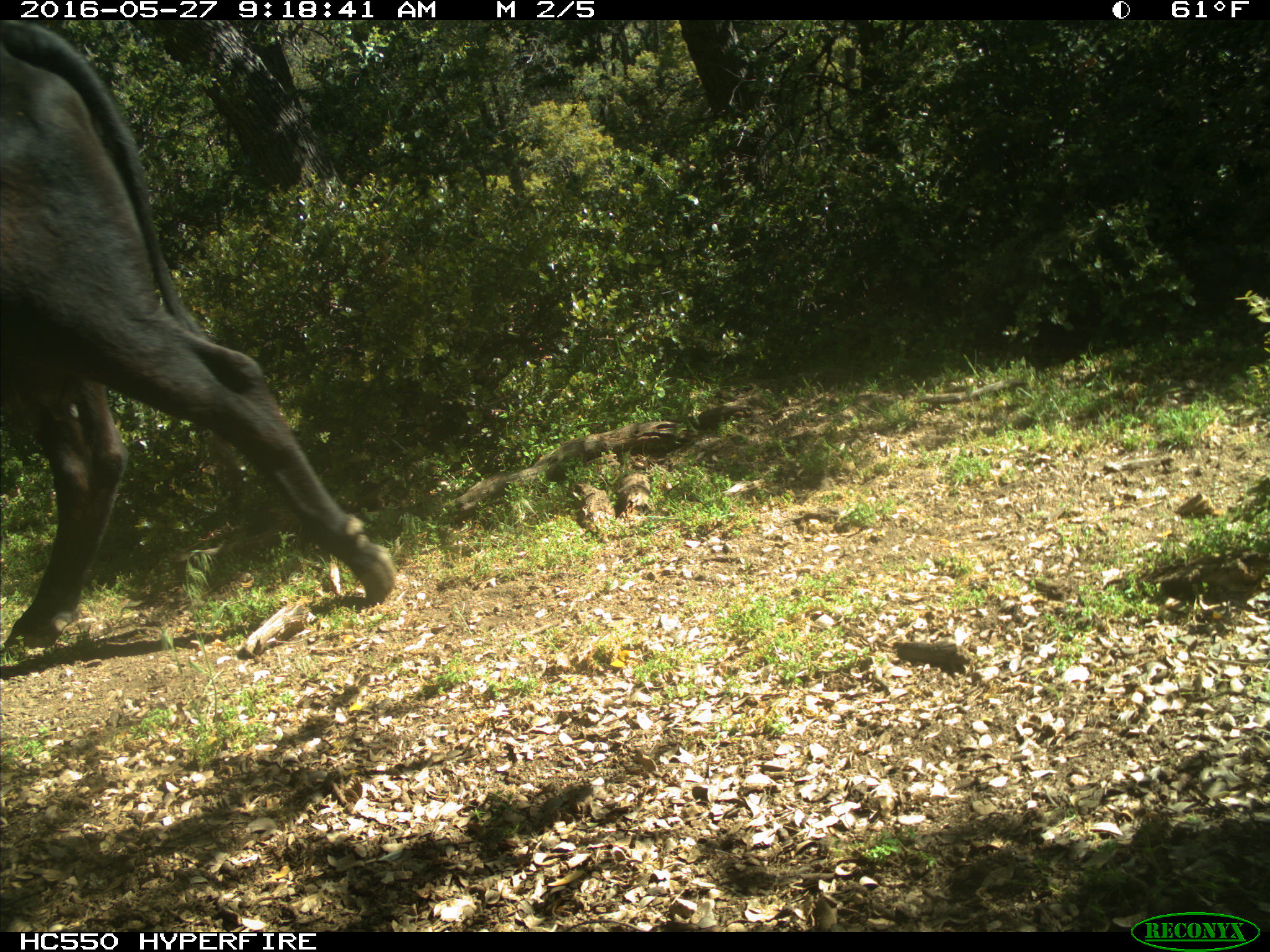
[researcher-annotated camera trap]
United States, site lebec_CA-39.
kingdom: Animalia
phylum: Chordata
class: Mammalia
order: Artiodactyla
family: Bovidae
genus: Bos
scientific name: Bos taurus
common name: domestic cow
Bos taurus (domestic cow).